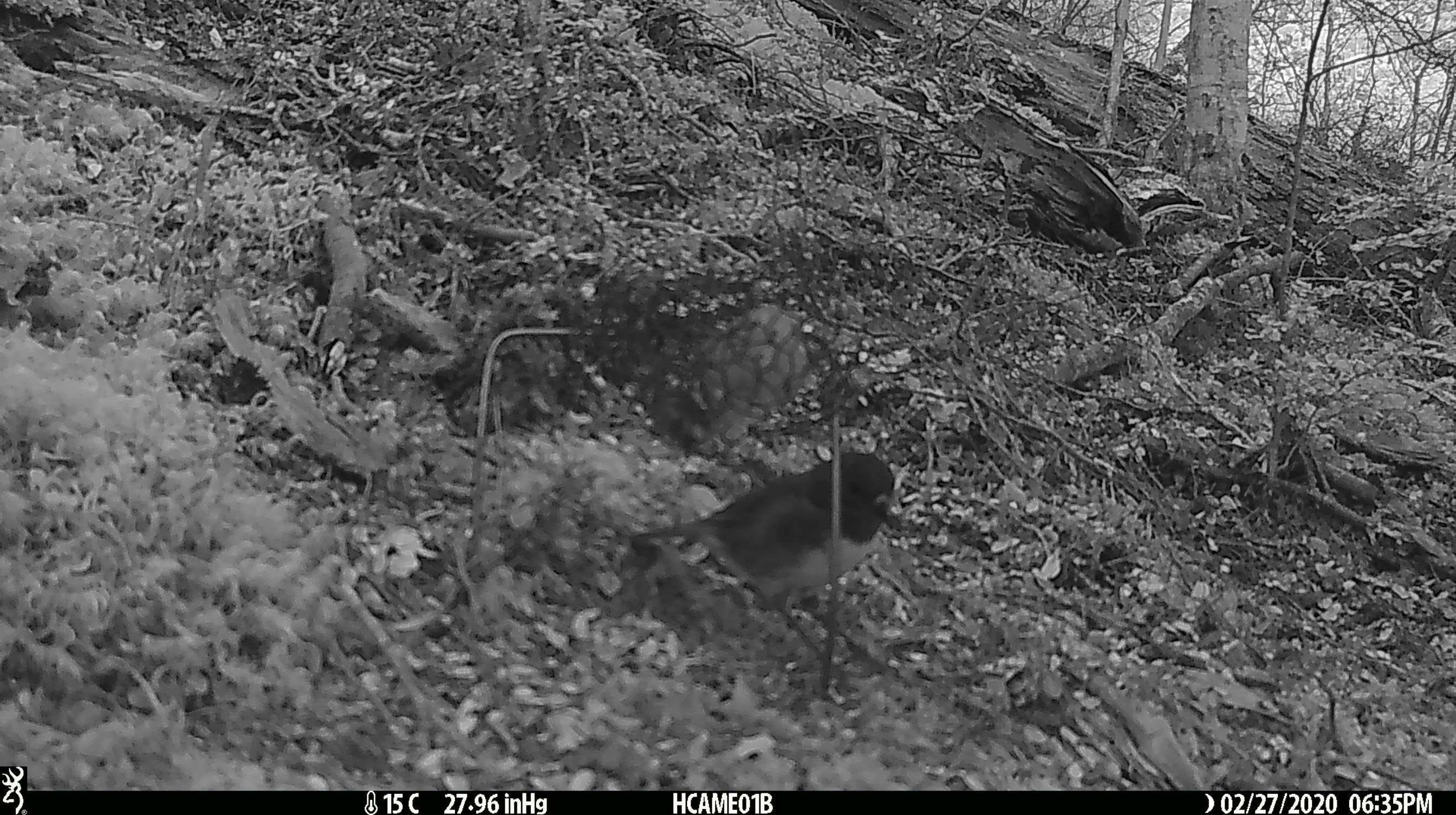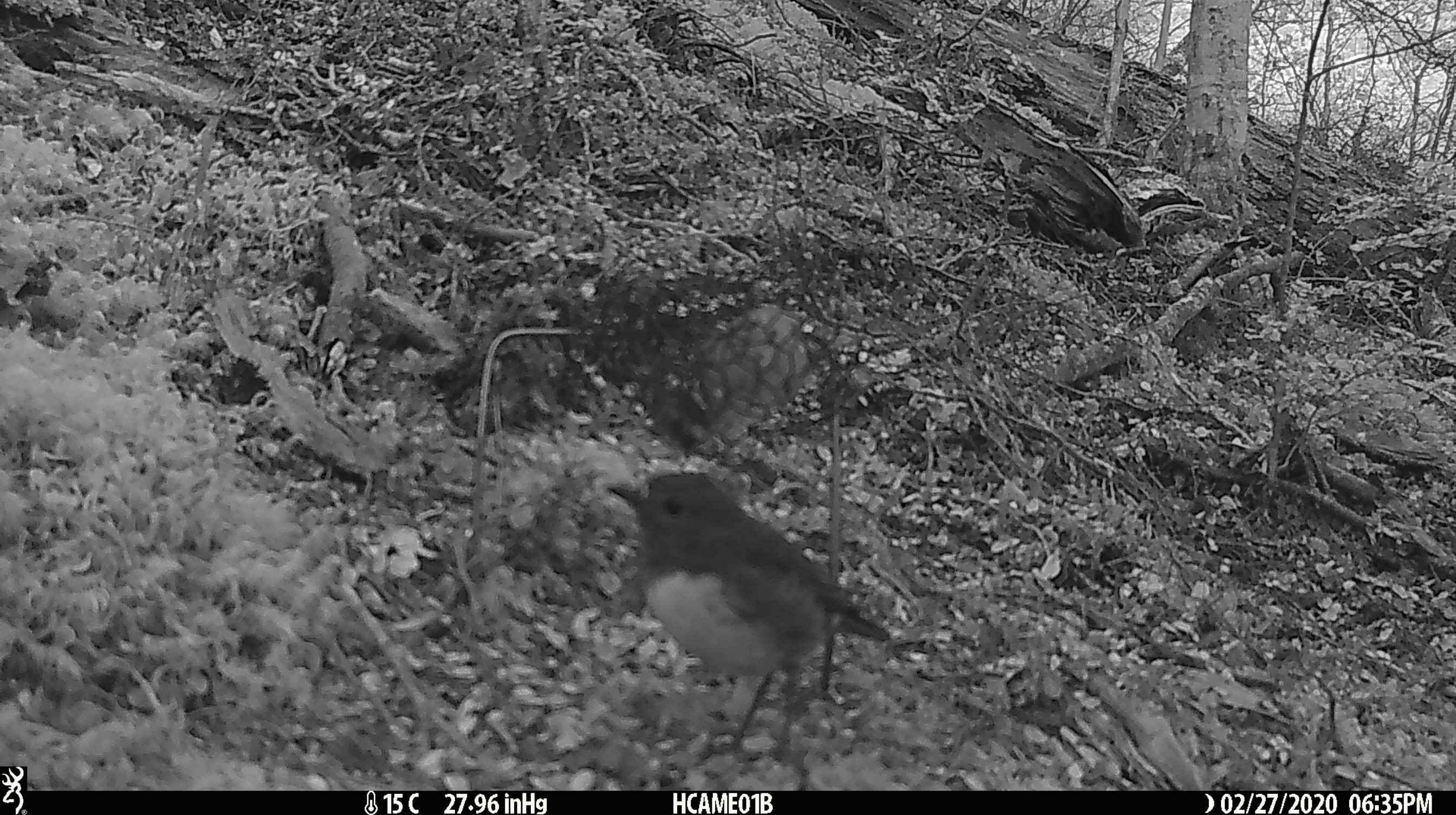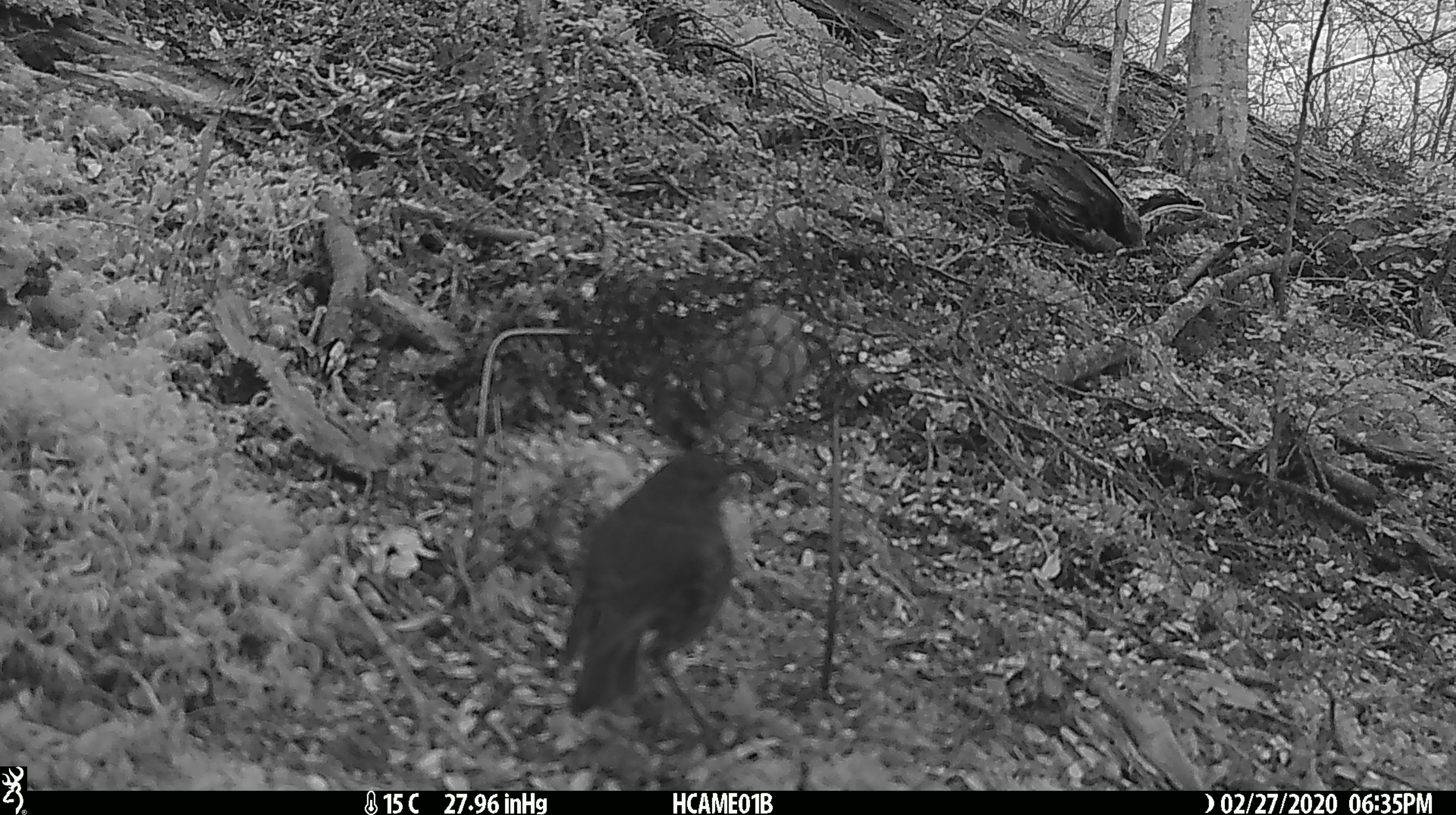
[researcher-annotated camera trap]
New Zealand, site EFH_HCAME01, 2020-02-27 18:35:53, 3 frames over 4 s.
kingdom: Animalia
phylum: Chordata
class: Aves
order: Passeriformes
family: Petroicidae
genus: Petroica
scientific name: Petroica australis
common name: new zealand robin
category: robin